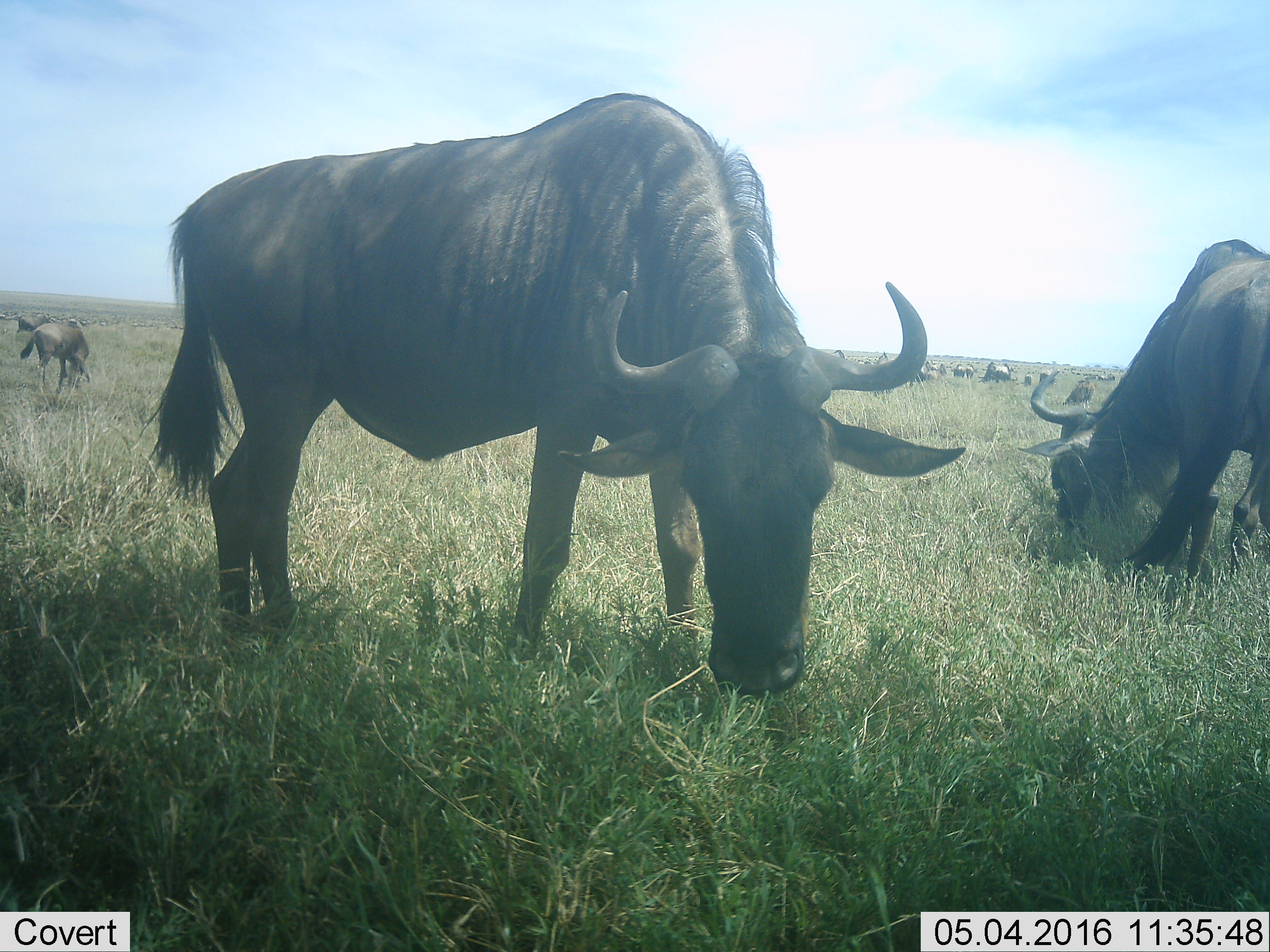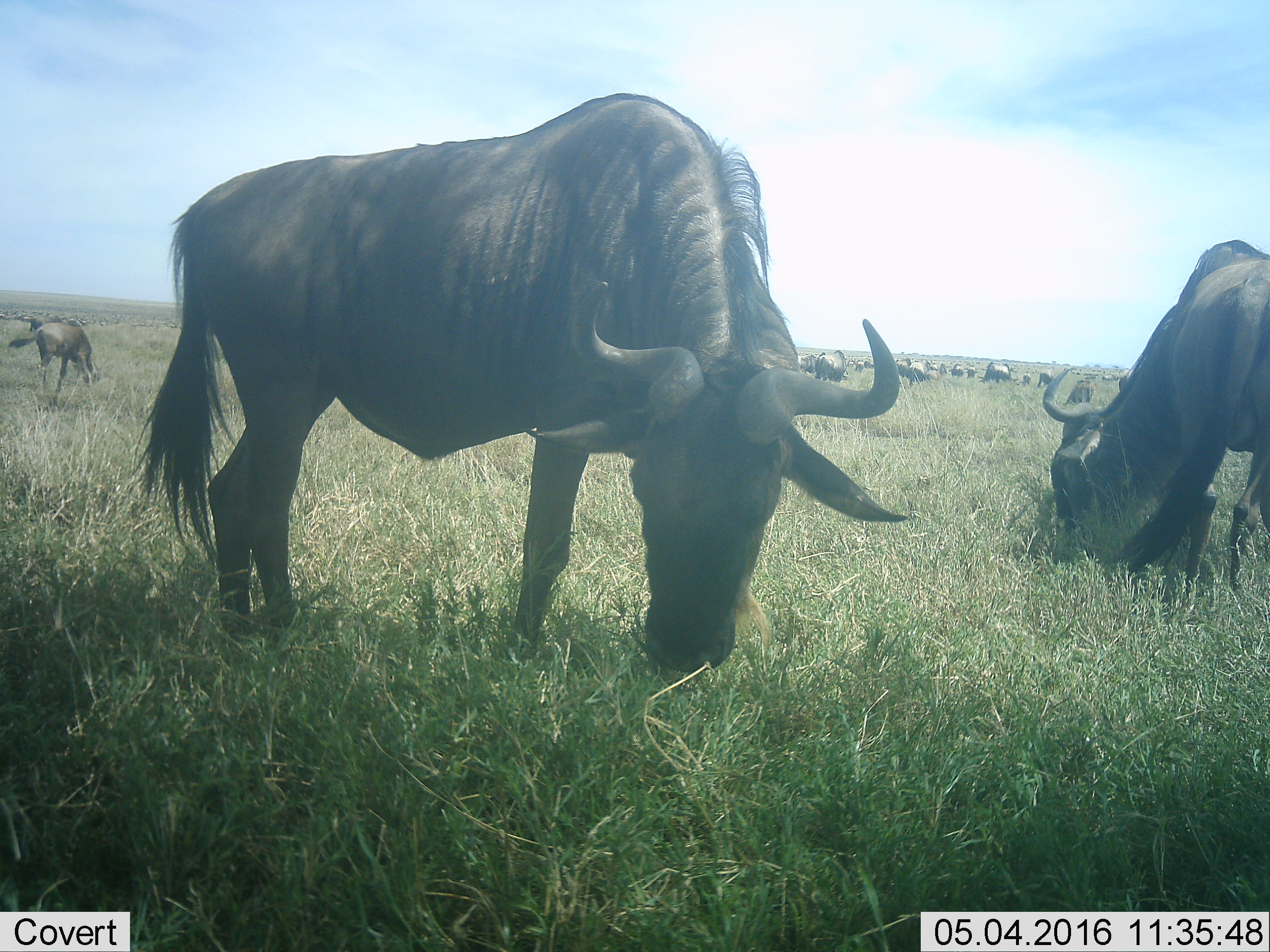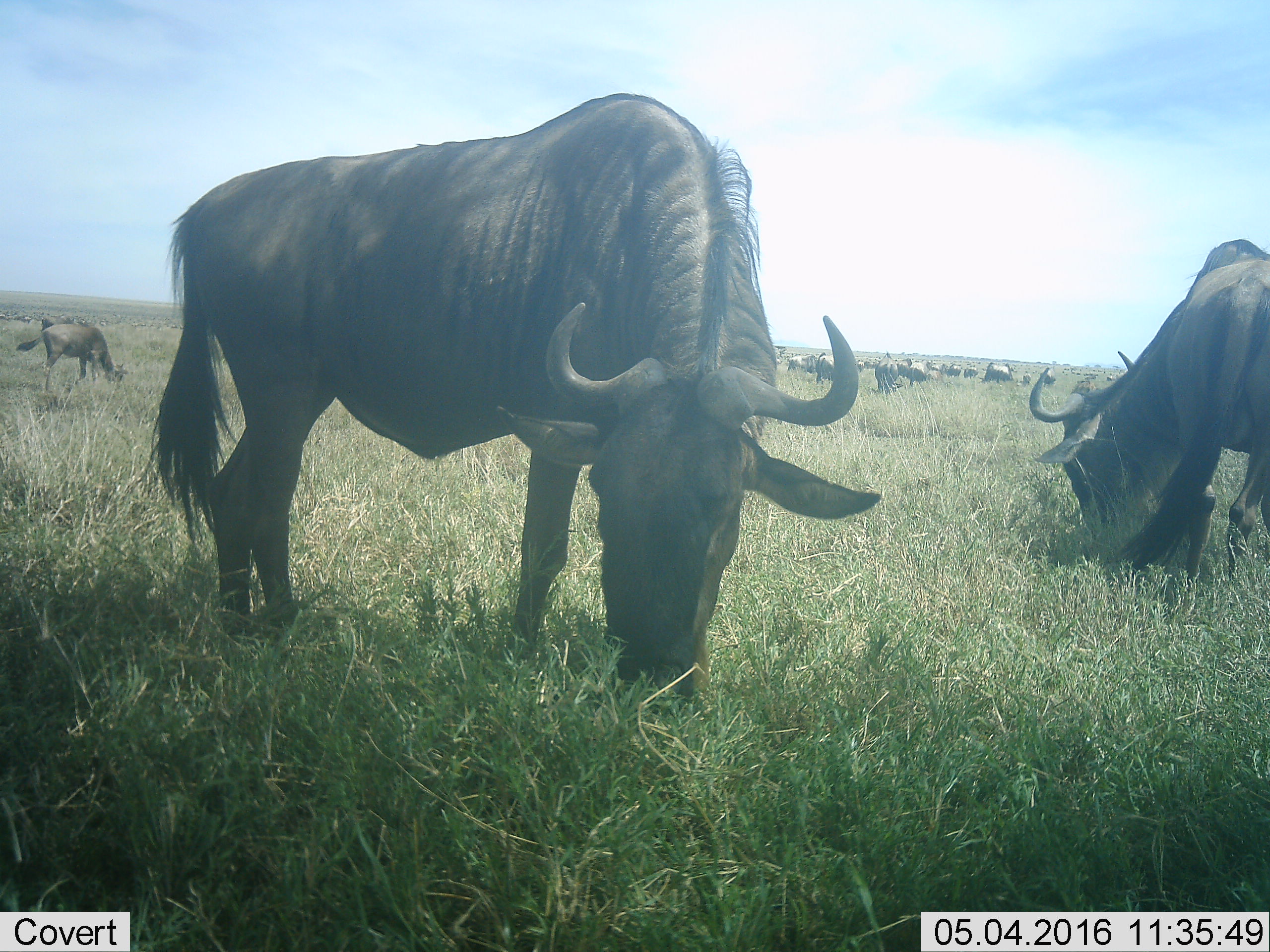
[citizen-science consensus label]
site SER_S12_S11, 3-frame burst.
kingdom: Animalia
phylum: Chordata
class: Mammalia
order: Artiodactyla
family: Bovidae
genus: Connochaetes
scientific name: Connochaetes taurinus taurinus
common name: blue wildebeest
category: wildebeestblue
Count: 51+.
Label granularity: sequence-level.